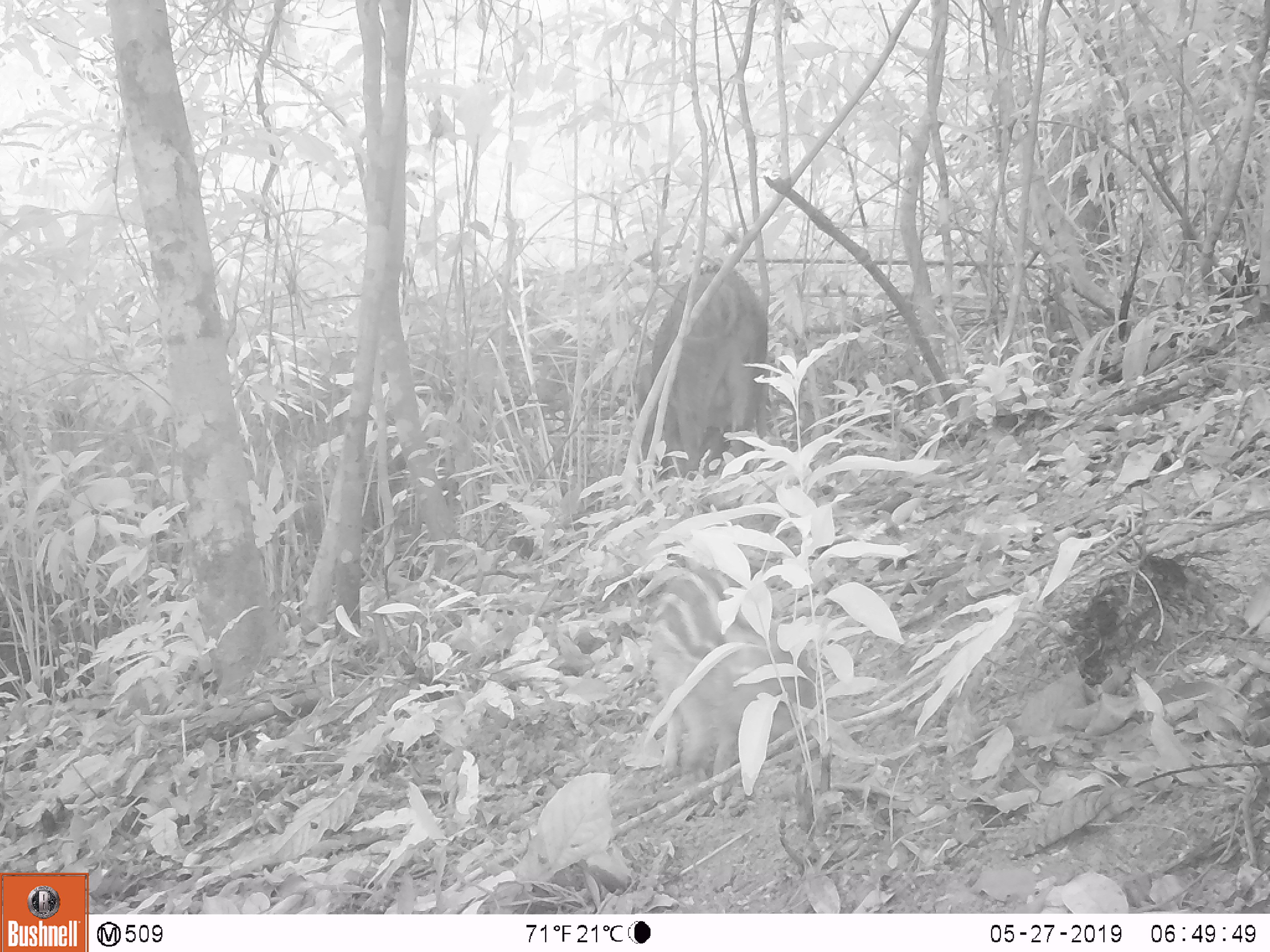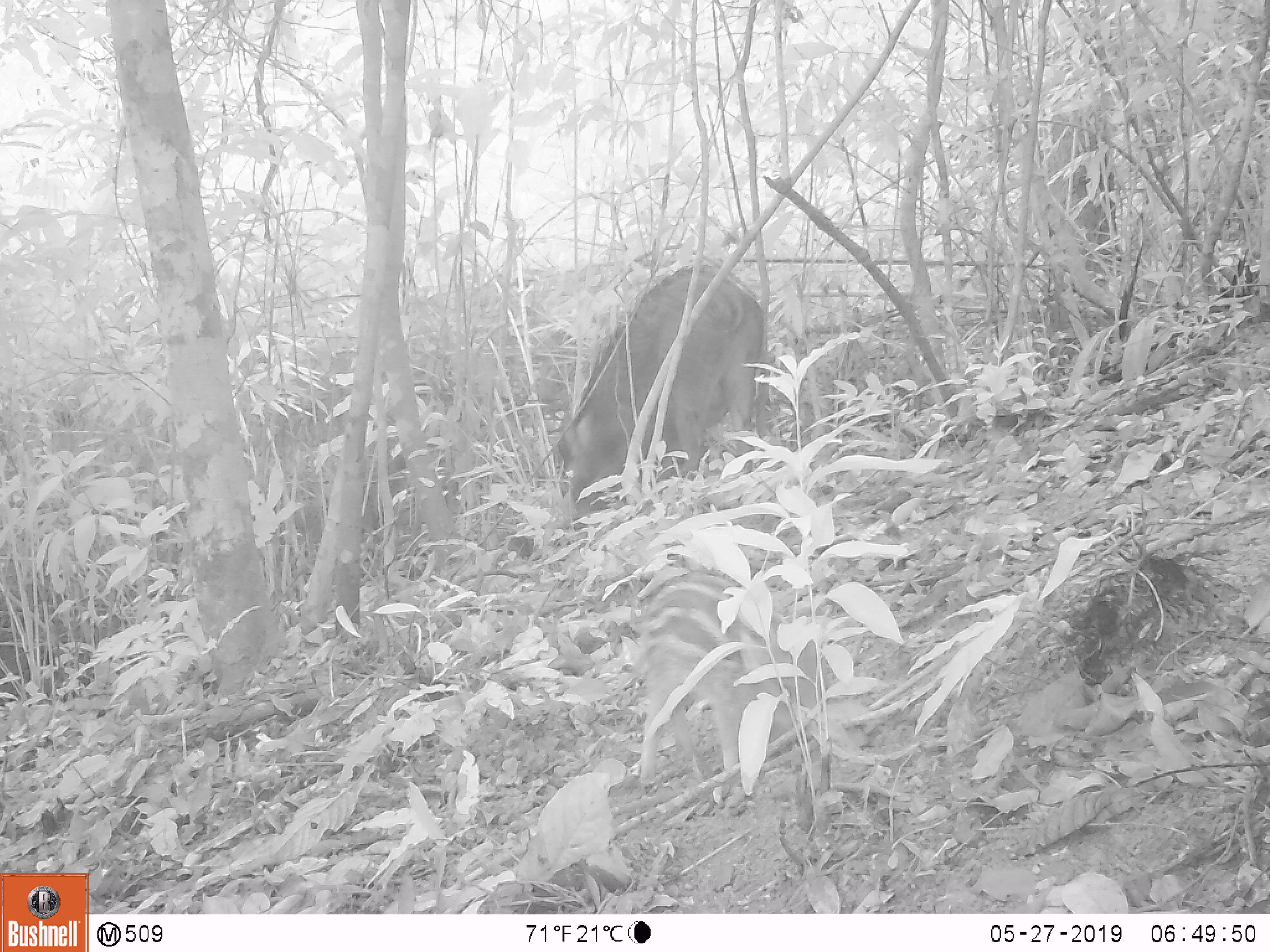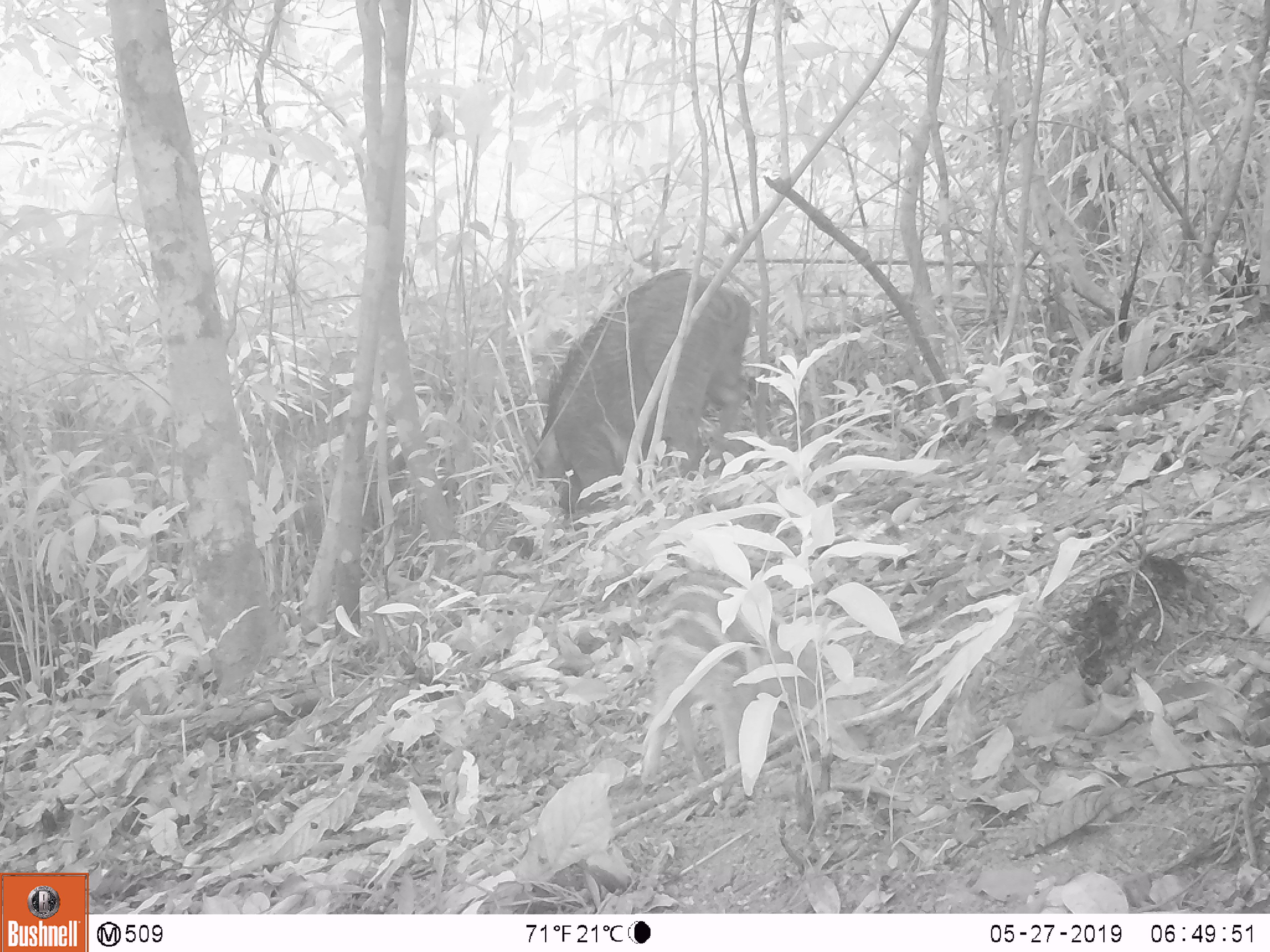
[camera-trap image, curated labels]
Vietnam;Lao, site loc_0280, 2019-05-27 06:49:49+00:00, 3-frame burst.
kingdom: Animalia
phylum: Chordata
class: Mammalia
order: Artiodactyla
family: Suidae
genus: Sus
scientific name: Sus scrofa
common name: eurasian wild pig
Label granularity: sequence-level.